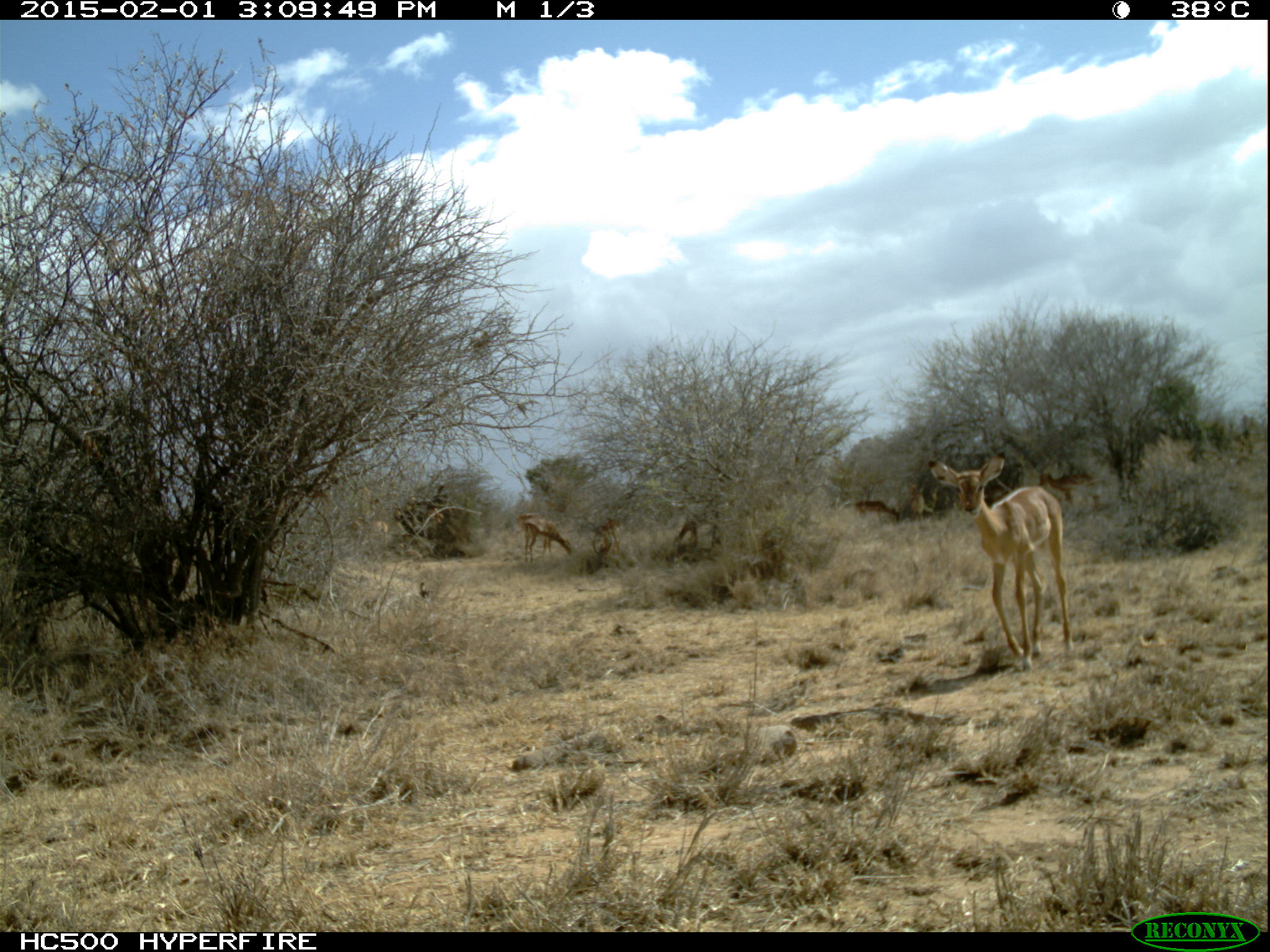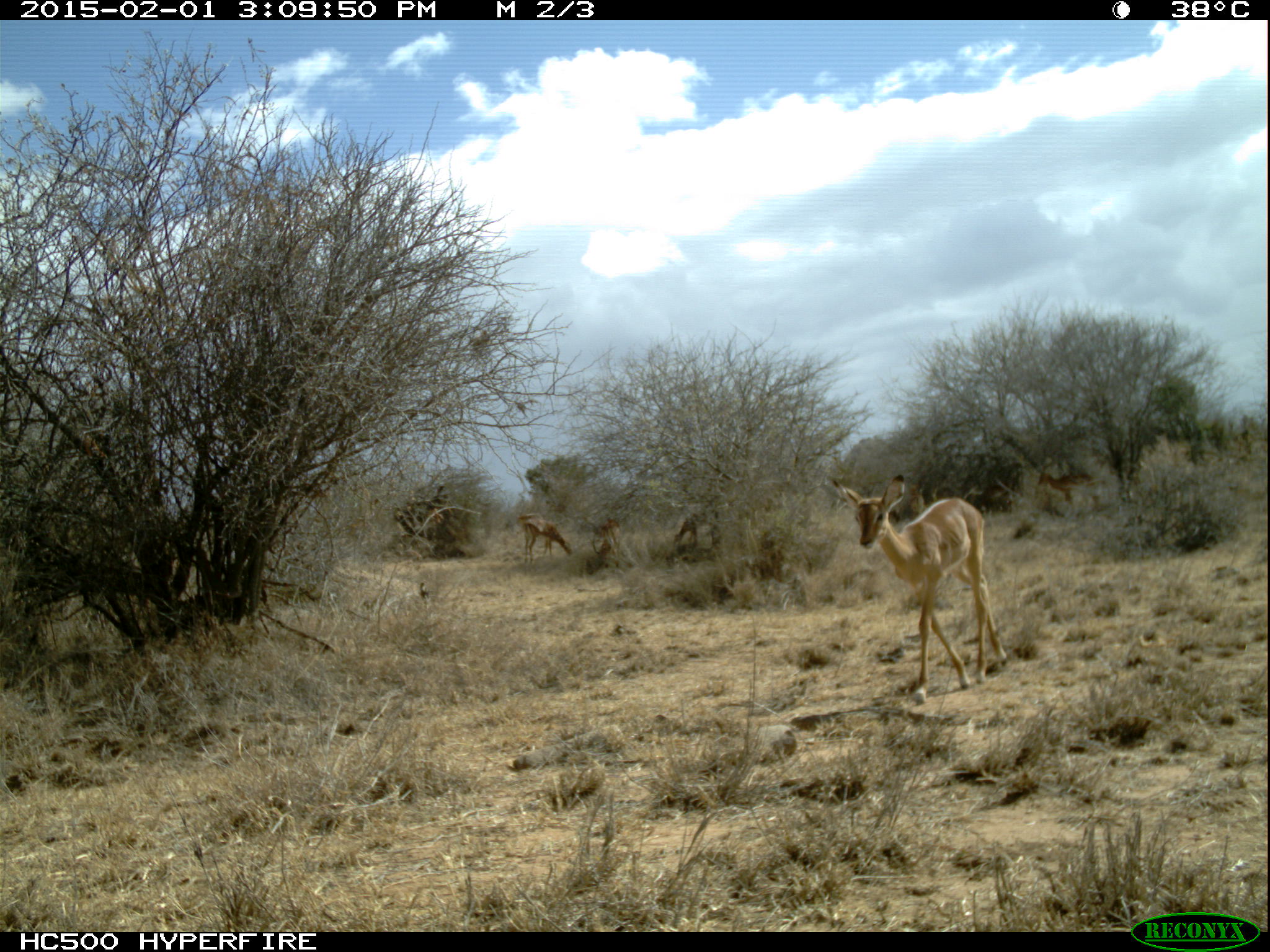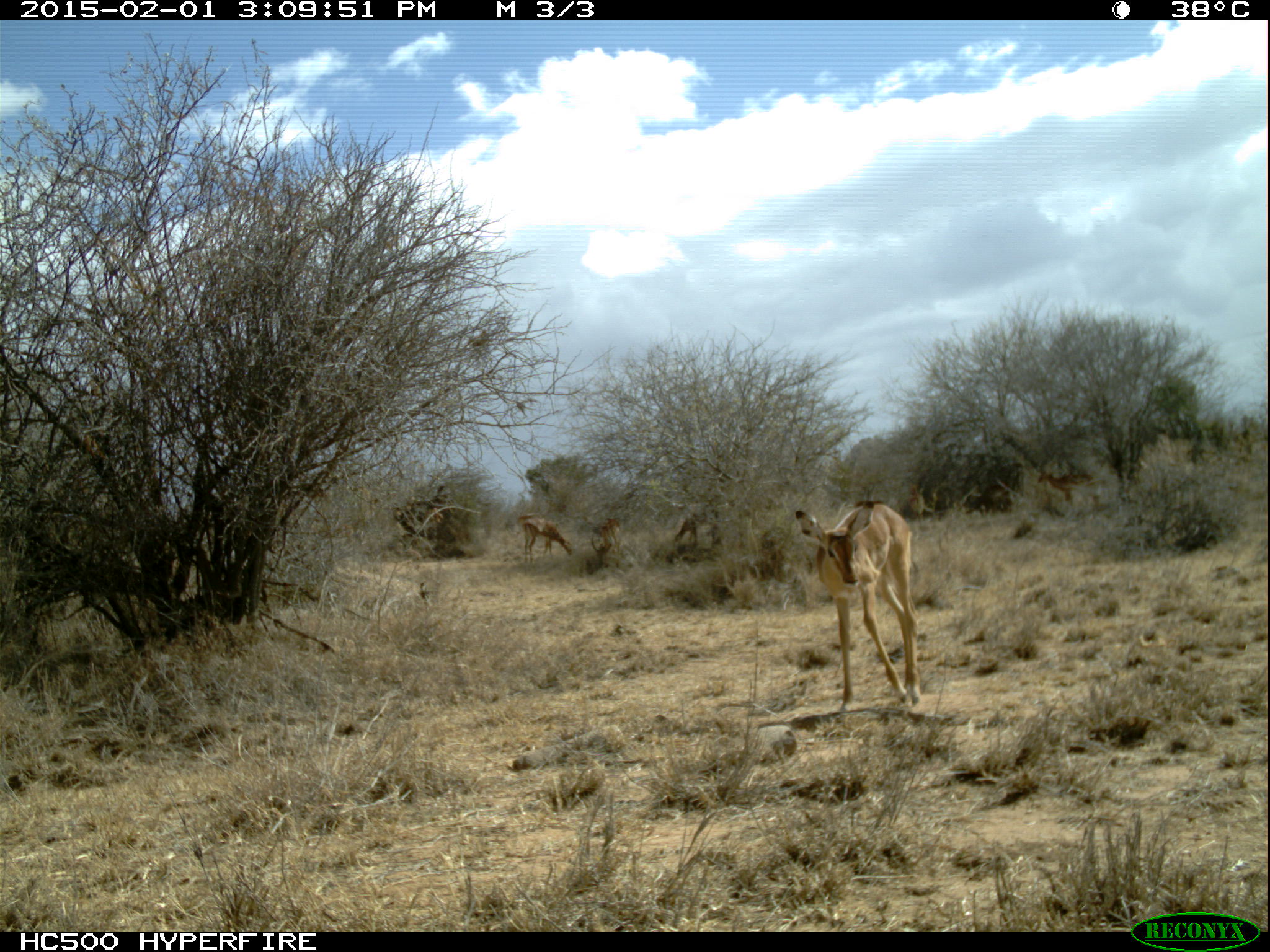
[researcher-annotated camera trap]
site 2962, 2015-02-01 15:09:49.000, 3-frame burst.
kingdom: Animalia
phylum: Chordata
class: Mammalia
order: Artiodactyla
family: Bovidae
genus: Aepyceros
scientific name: Aepyceros melampus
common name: impala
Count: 7.